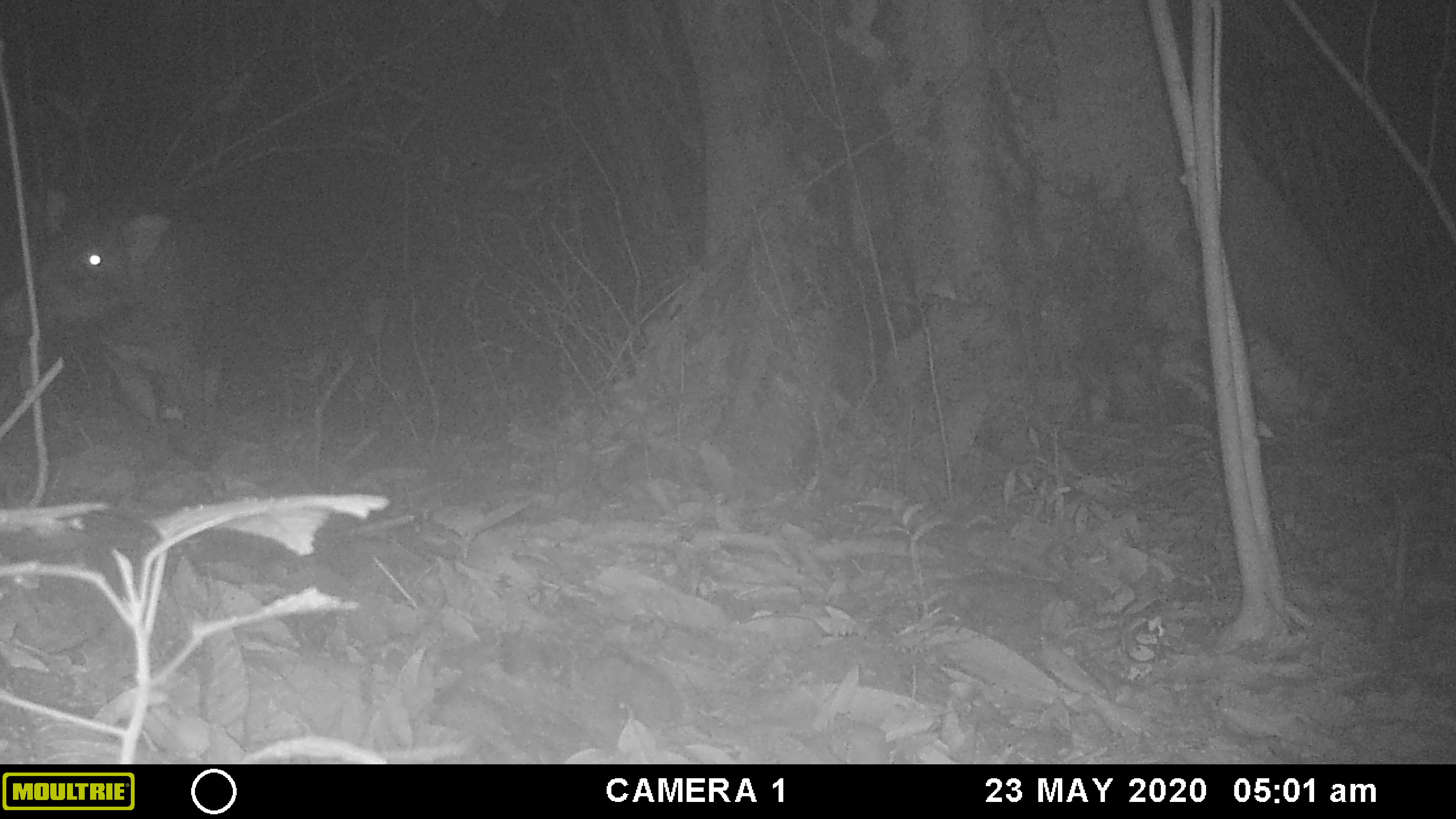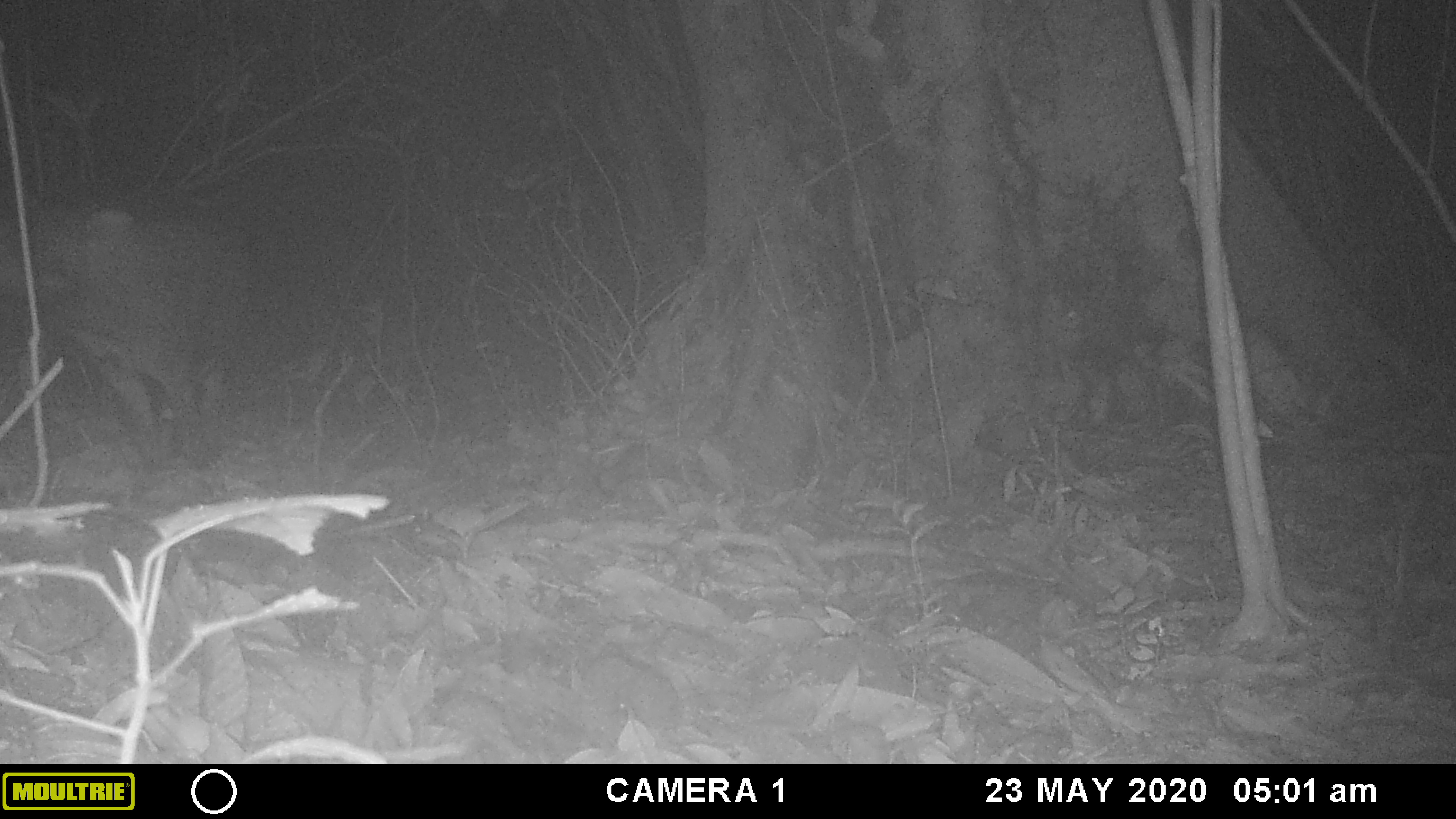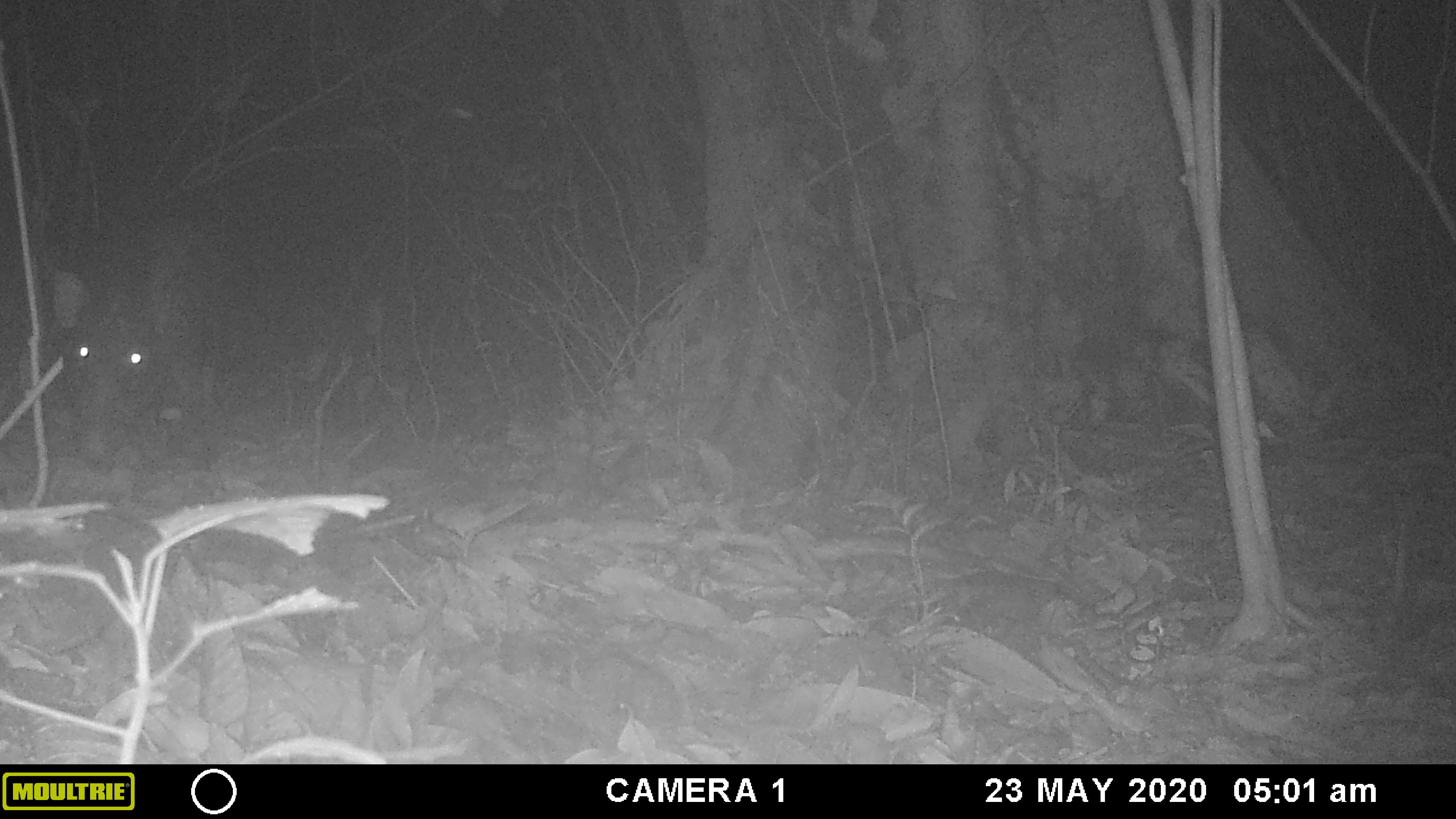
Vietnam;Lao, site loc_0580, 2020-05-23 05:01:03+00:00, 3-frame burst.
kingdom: Animalia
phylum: Chordata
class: Mammalia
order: Artiodactyla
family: Suidae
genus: Sus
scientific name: Sus scrofa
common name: eurasian wild pig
Eurasian wild pig (Sus scrofa). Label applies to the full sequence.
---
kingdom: Animalia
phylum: Arthropoda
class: Insecta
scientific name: Insecta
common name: insect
Insect (Insecta). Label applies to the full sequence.